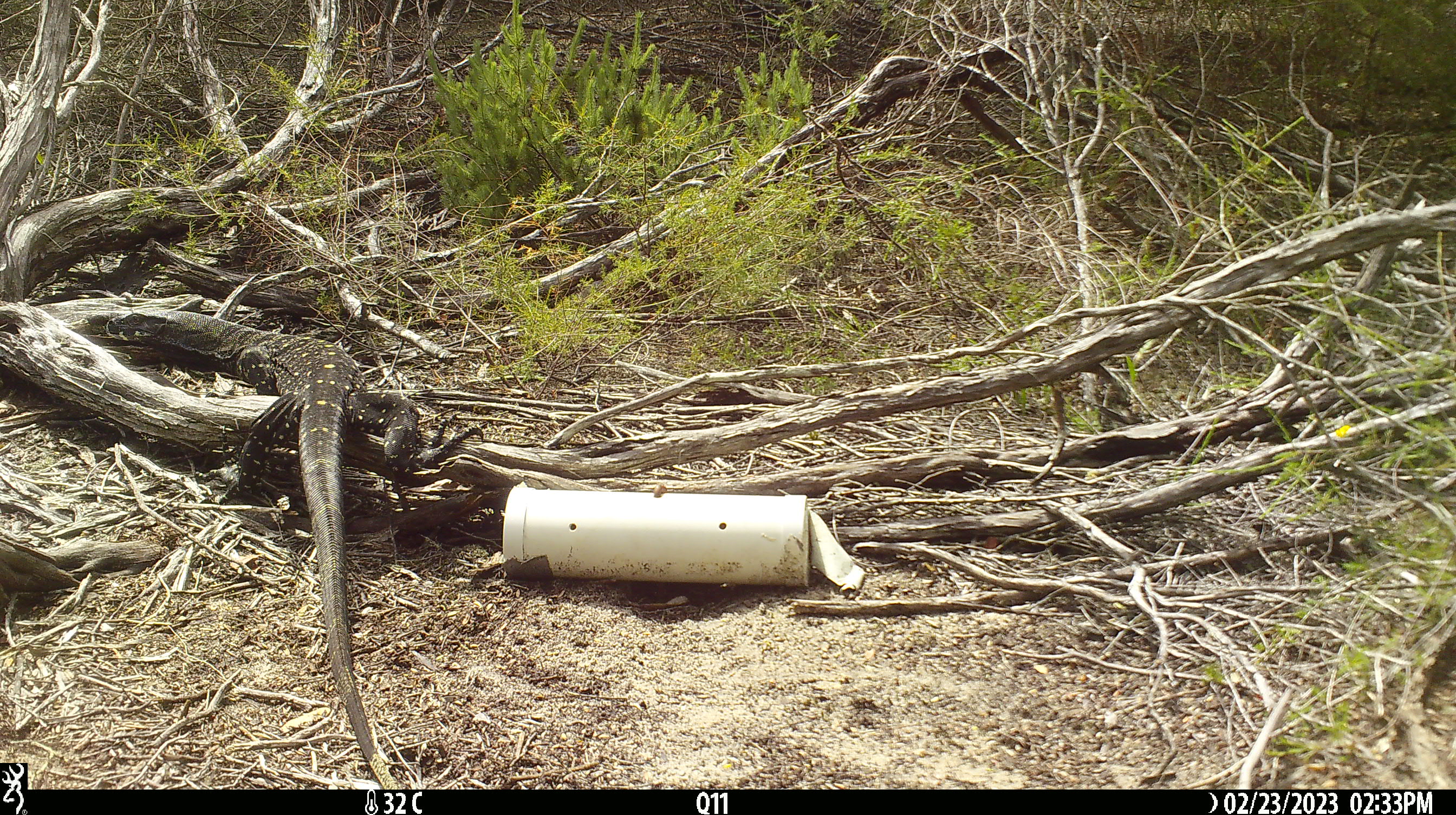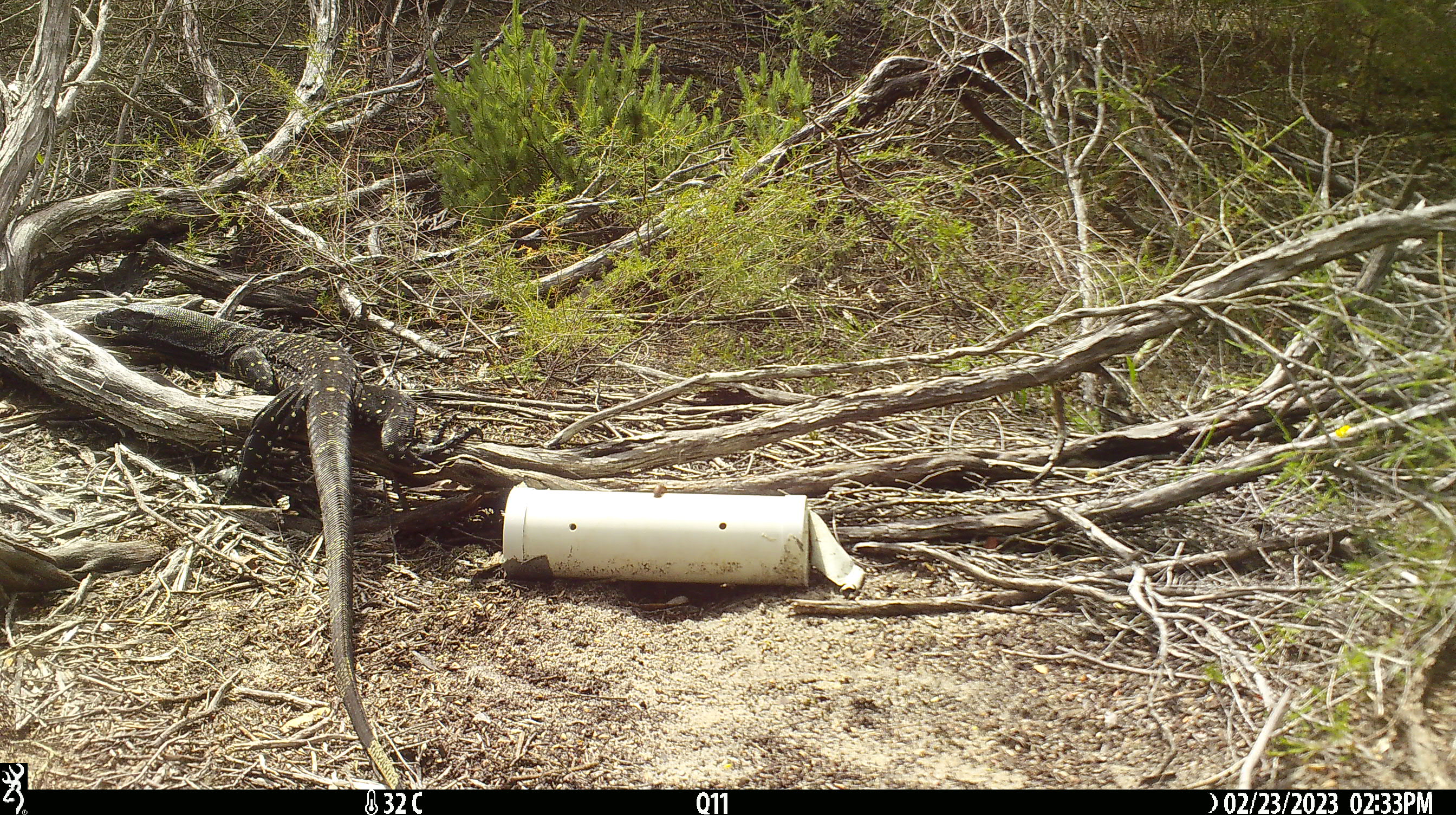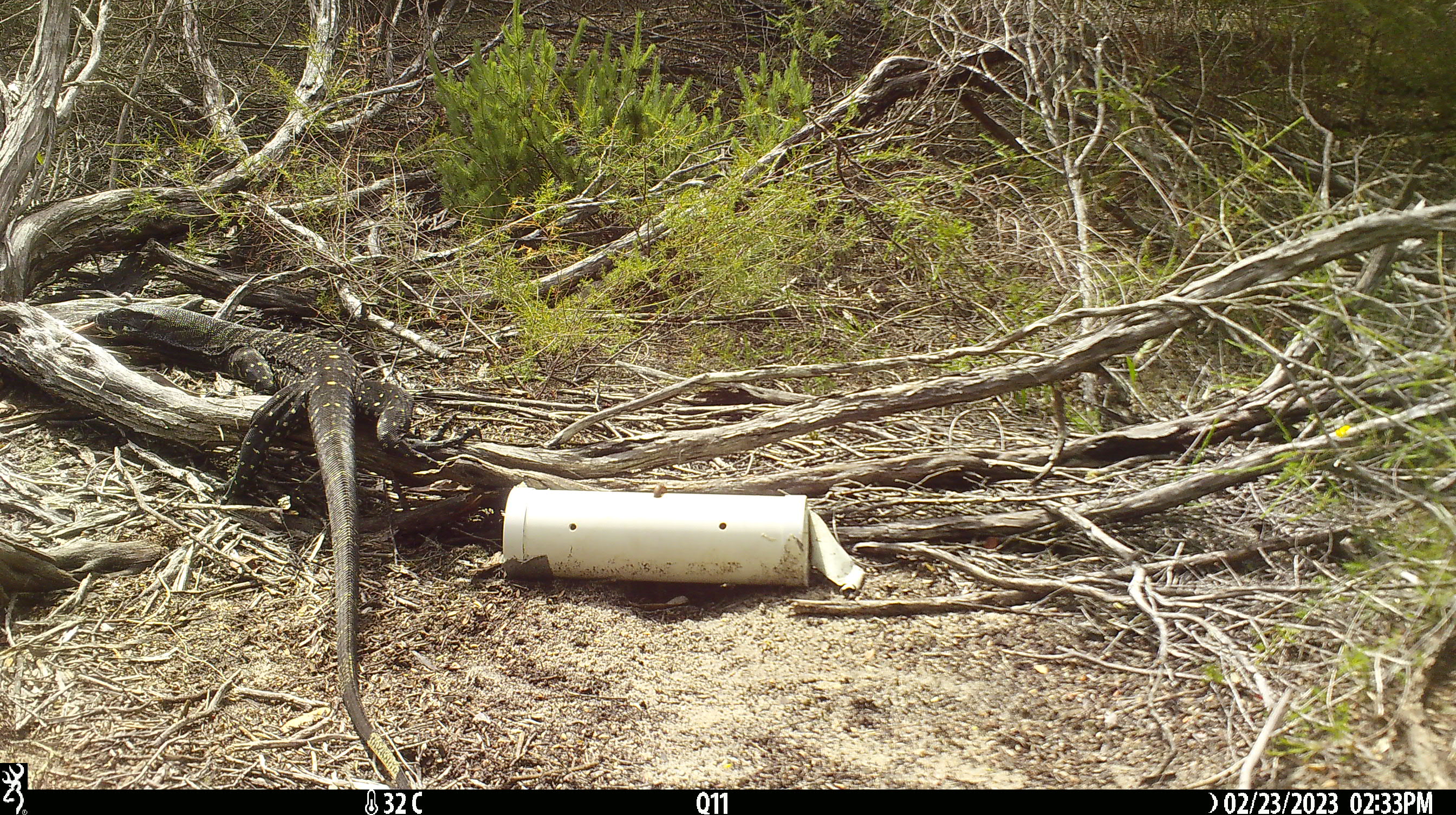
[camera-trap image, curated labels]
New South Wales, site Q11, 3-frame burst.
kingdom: Animalia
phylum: Chordata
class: Reptilia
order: Squamata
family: Varanidae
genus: Varanus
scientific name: Varanus varius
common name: lace monitor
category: goanna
Goanna (lace monitor) (Varanus varius).